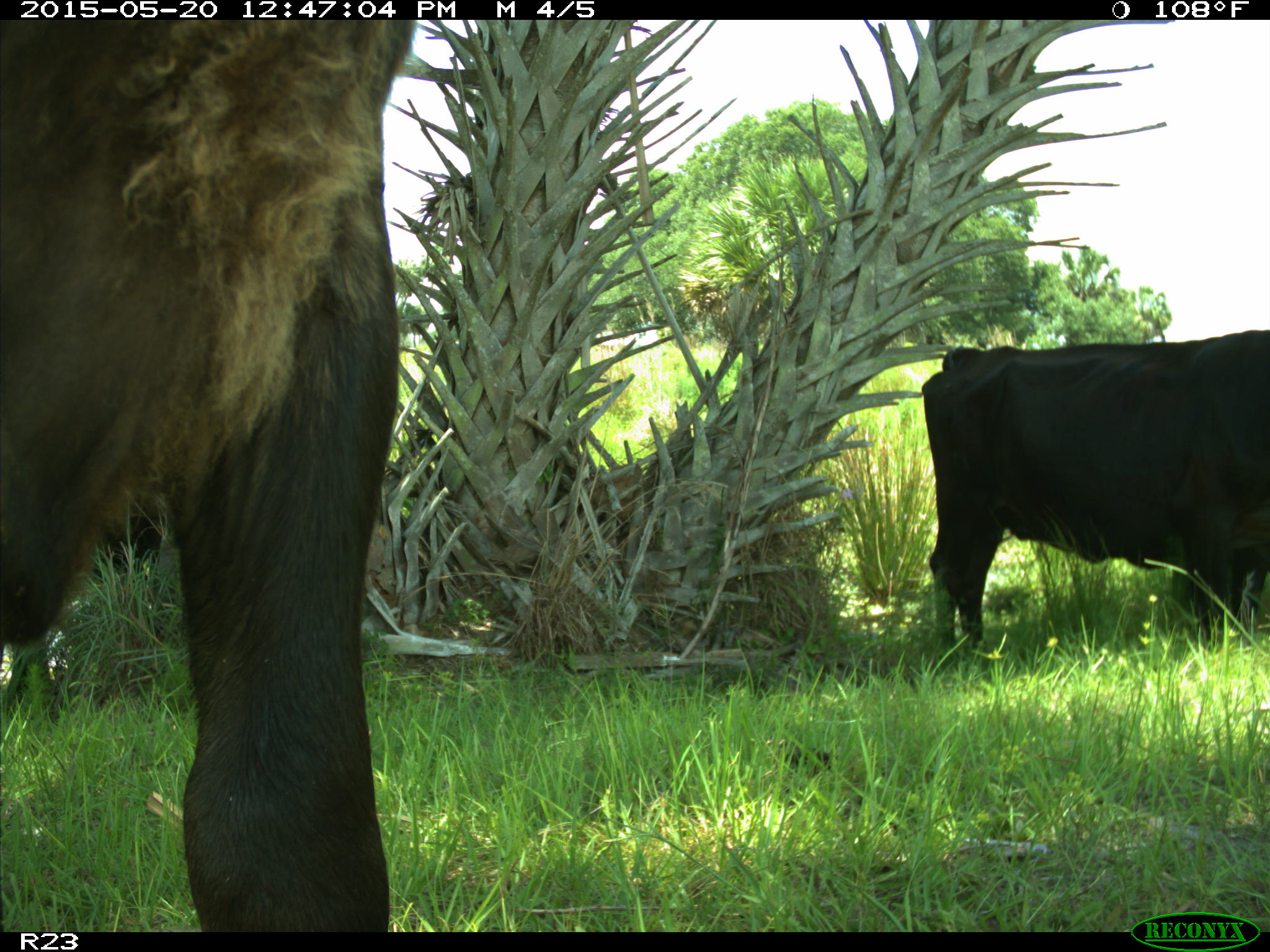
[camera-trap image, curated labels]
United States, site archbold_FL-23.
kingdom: Animalia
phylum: Chordata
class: Mammalia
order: Artiodactyla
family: Bovidae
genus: Bos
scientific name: Bos taurus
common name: domestic cow